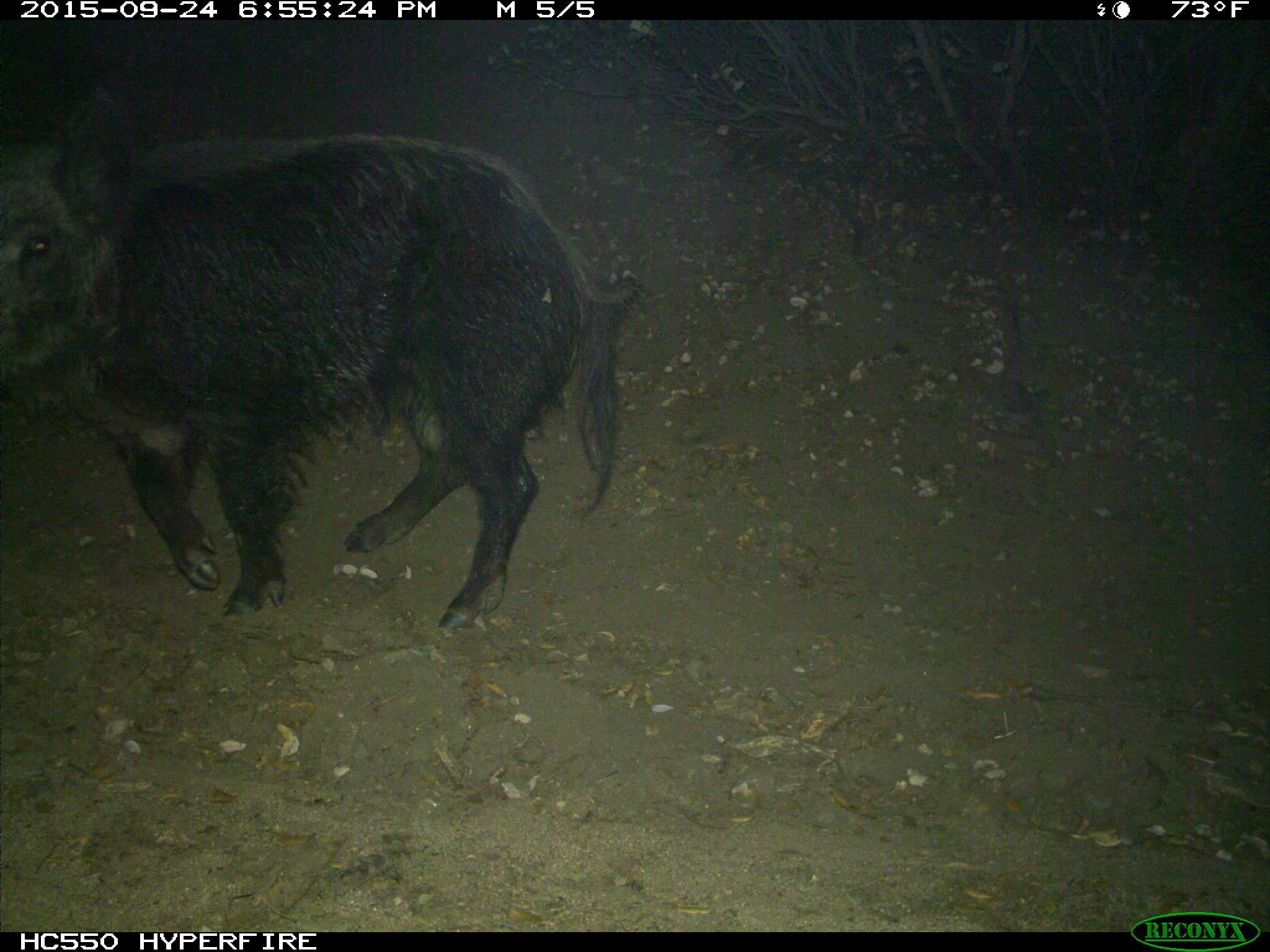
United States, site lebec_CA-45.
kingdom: Animalia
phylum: Chordata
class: Mammalia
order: Artiodactyla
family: Suidae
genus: Sus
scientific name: Sus scrofa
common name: wild boar